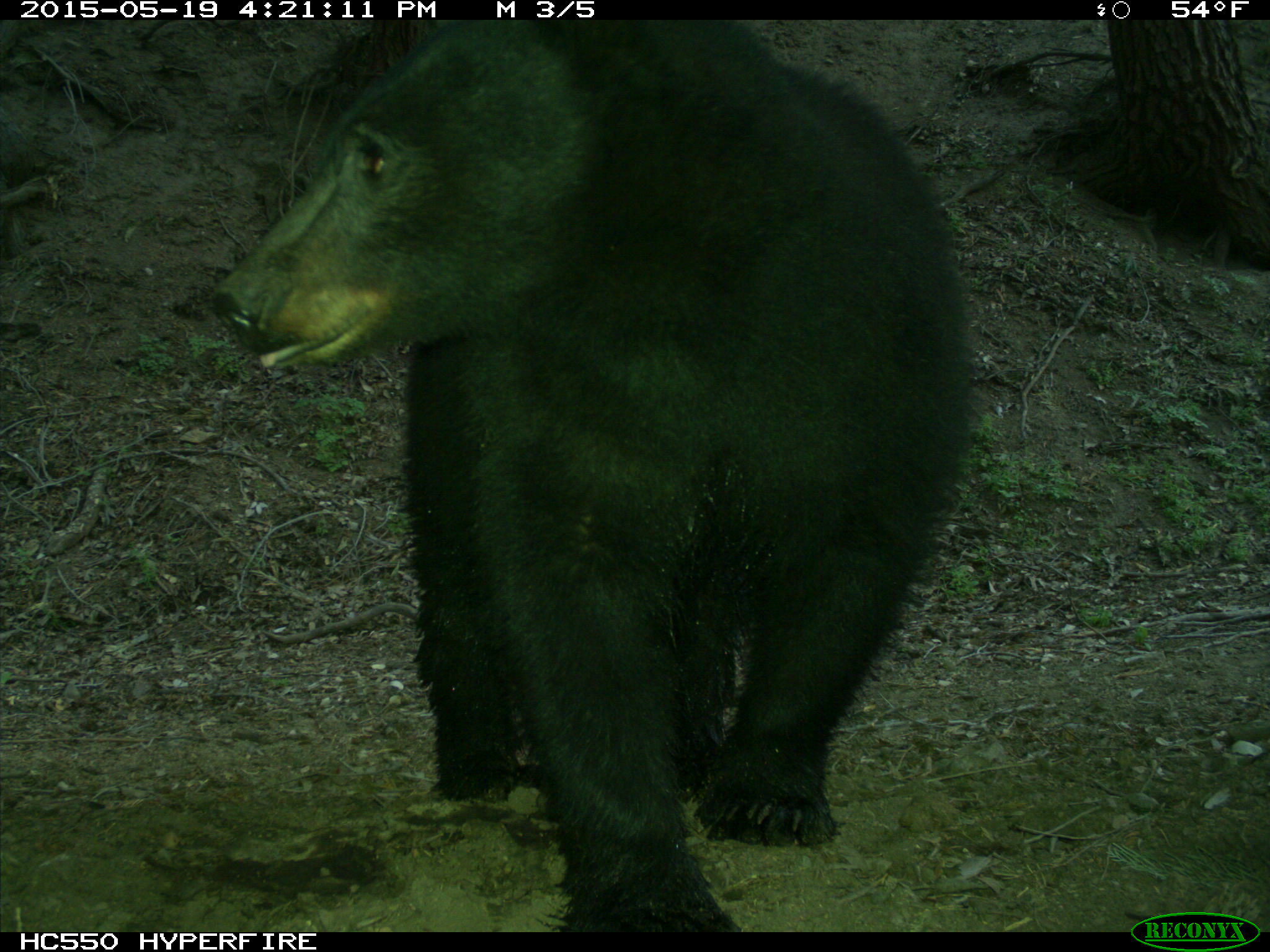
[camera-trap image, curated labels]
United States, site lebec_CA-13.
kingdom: Animalia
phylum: Chordata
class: Mammalia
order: Carnivora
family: Ursidae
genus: Ursus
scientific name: Ursus americanus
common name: american black bear